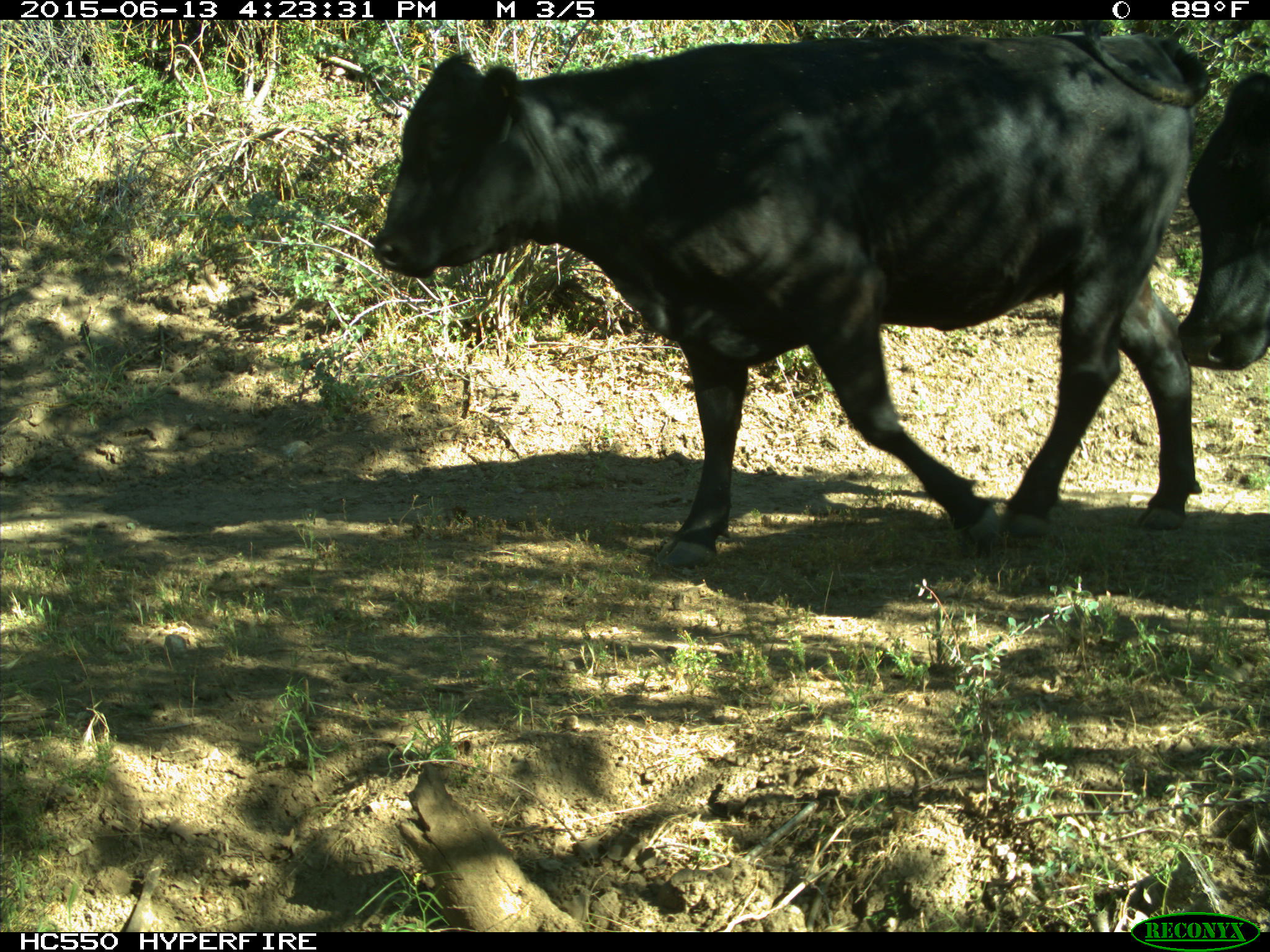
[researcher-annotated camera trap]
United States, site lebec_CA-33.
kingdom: Animalia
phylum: Chordata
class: Mammalia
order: Artiodactyla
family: Bovidae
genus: Bos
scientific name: Bos taurus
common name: domestic cow